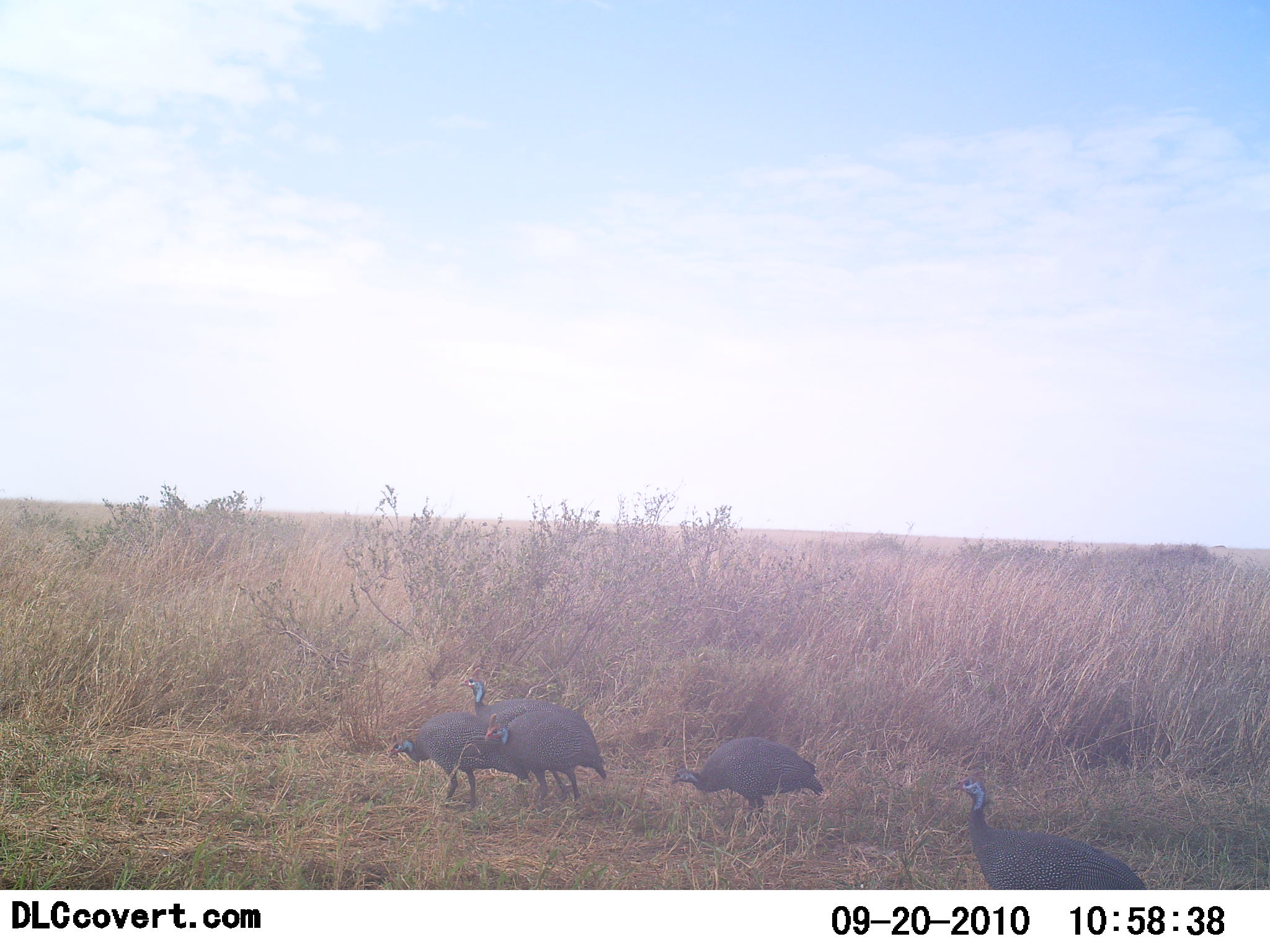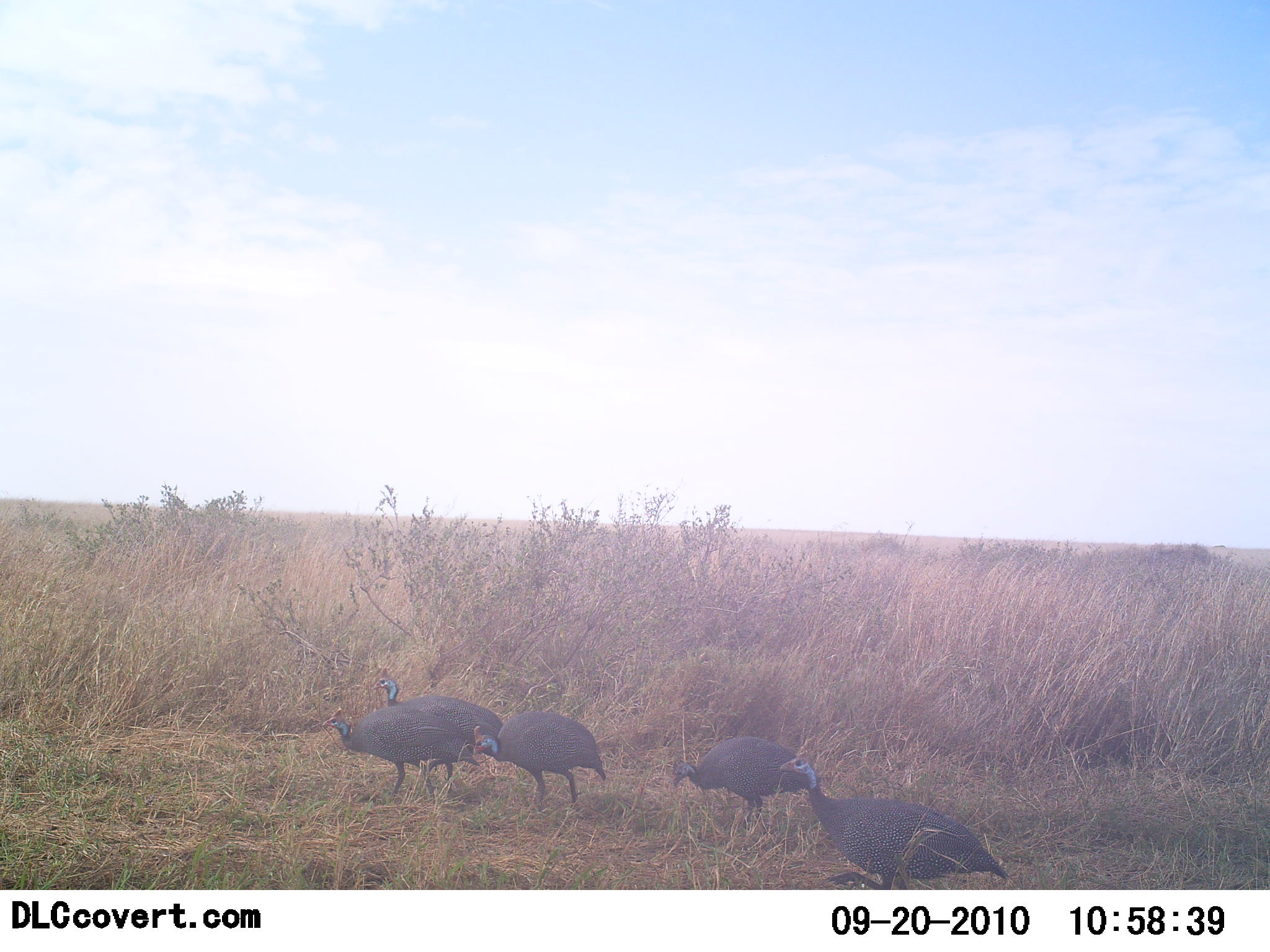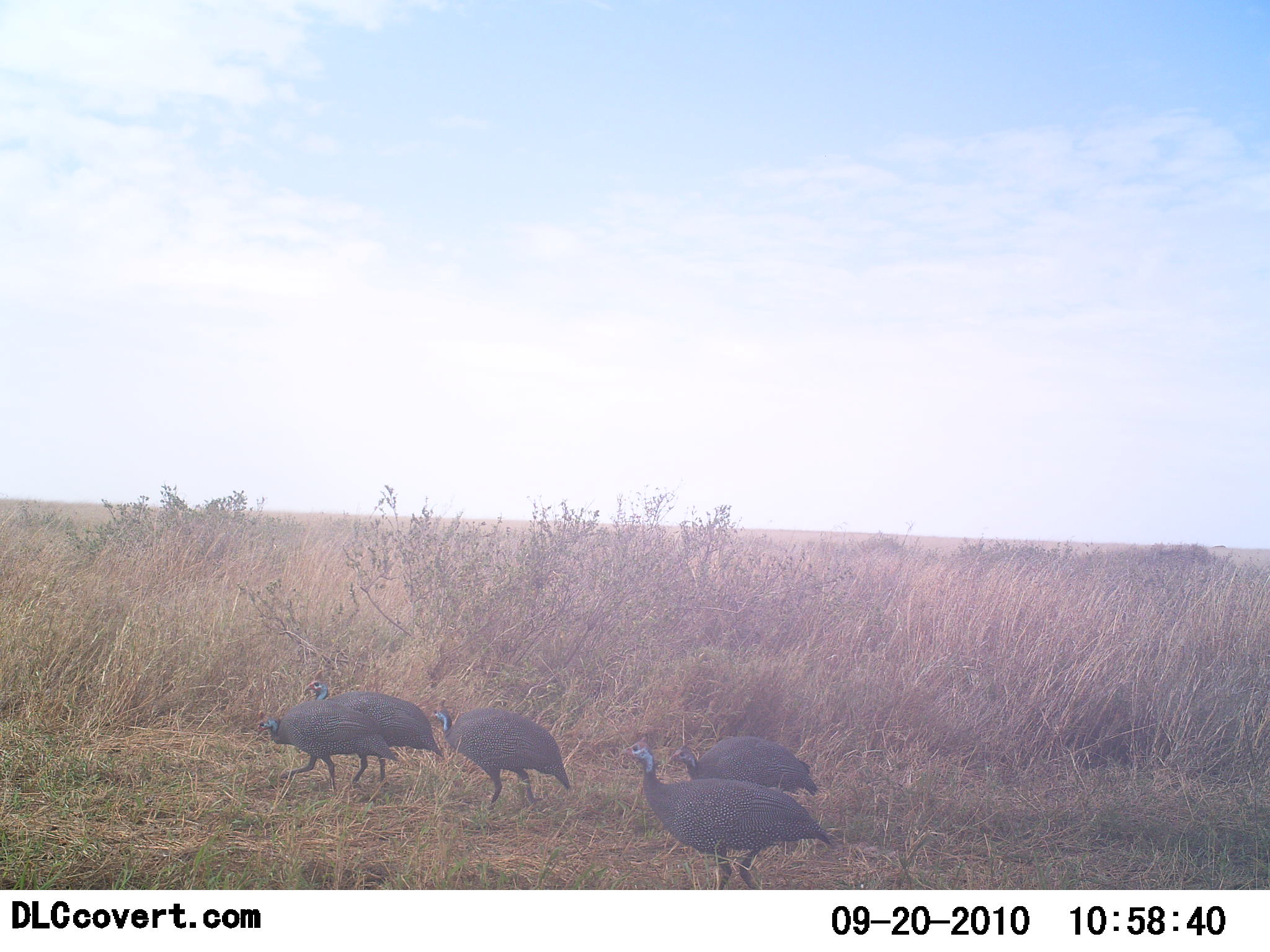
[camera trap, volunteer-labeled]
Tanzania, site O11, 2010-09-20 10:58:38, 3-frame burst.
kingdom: Animalia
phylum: Chordata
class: Aves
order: Galliformes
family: Numididae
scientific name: Numididae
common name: guinea fowl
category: guineafowl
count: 5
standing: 25%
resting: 0%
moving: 100%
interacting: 0%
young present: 0%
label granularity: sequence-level